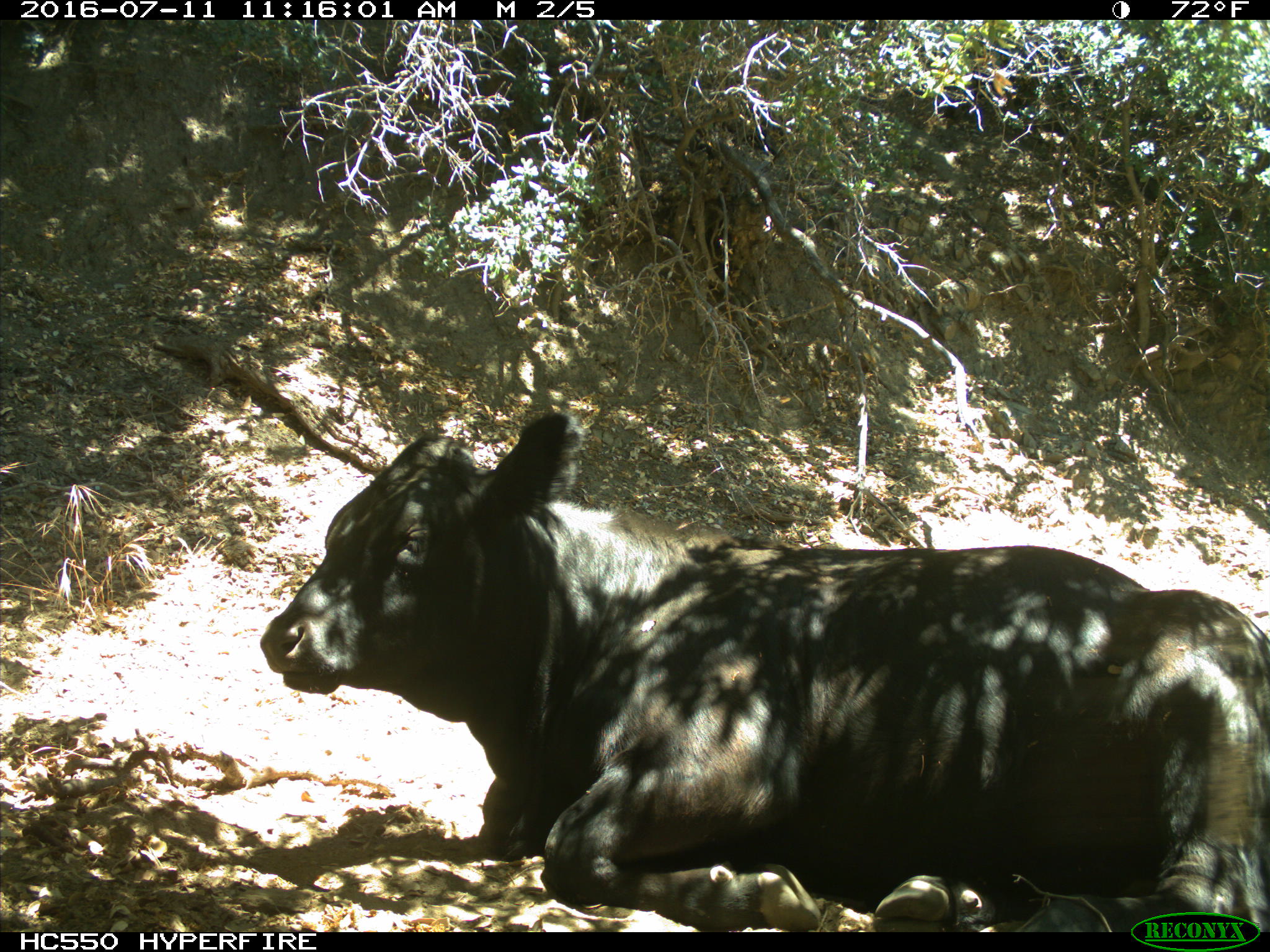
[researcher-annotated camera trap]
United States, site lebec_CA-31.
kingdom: Animalia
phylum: Chordata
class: Mammalia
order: Artiodactyla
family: Bovidae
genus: Bos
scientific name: Bos taurus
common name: domestic cow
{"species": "Bos taurus (domestic cow)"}